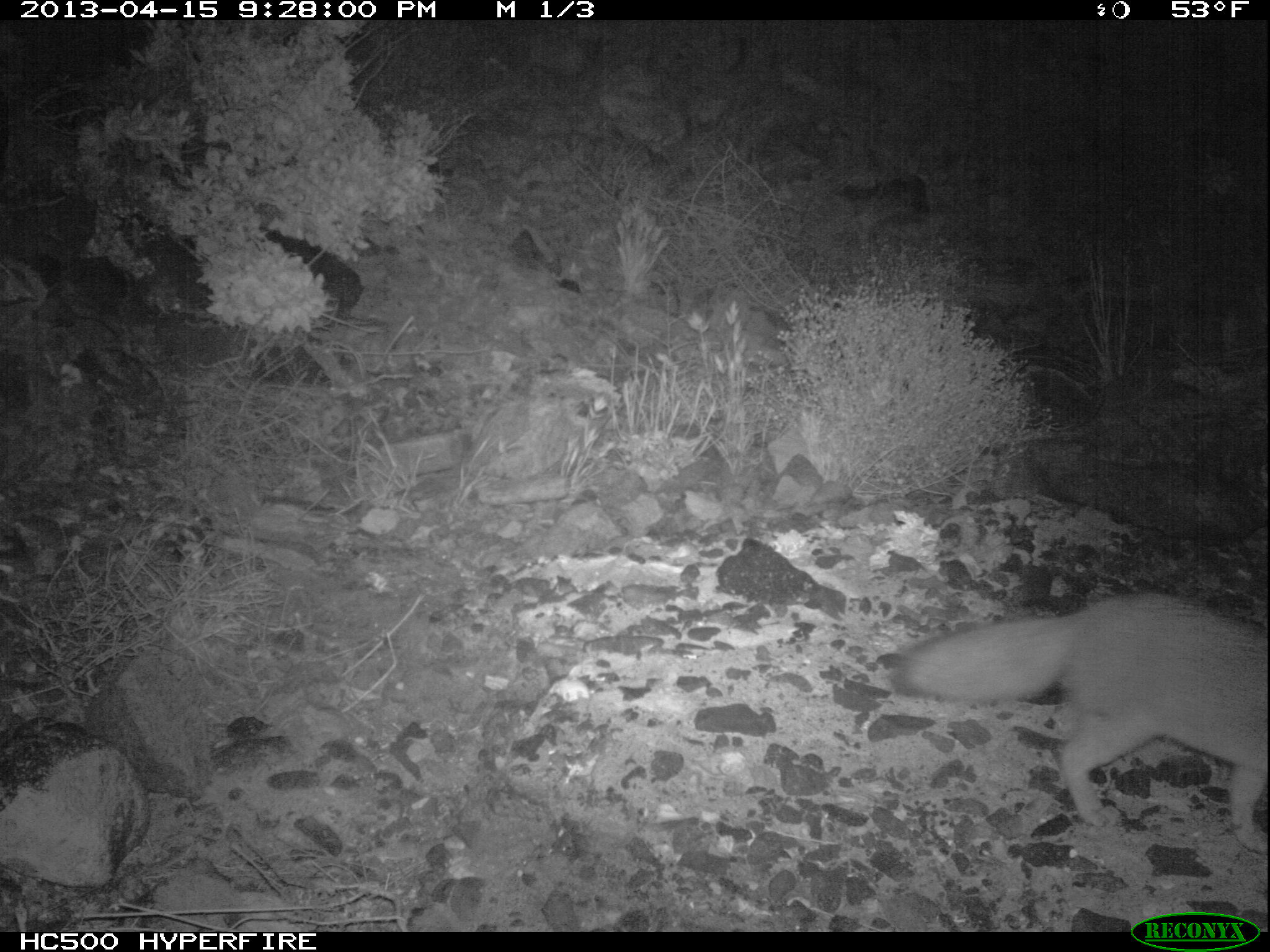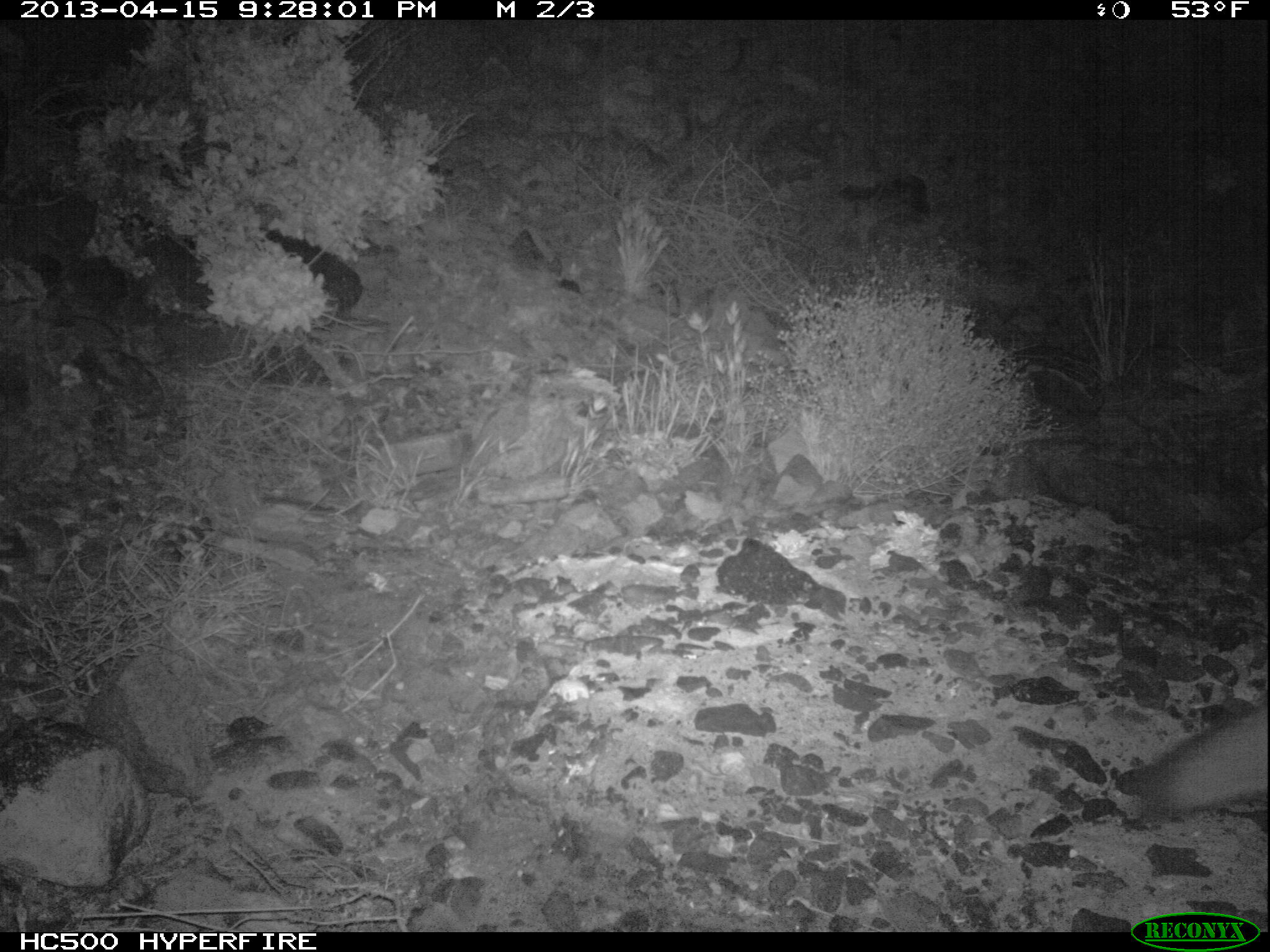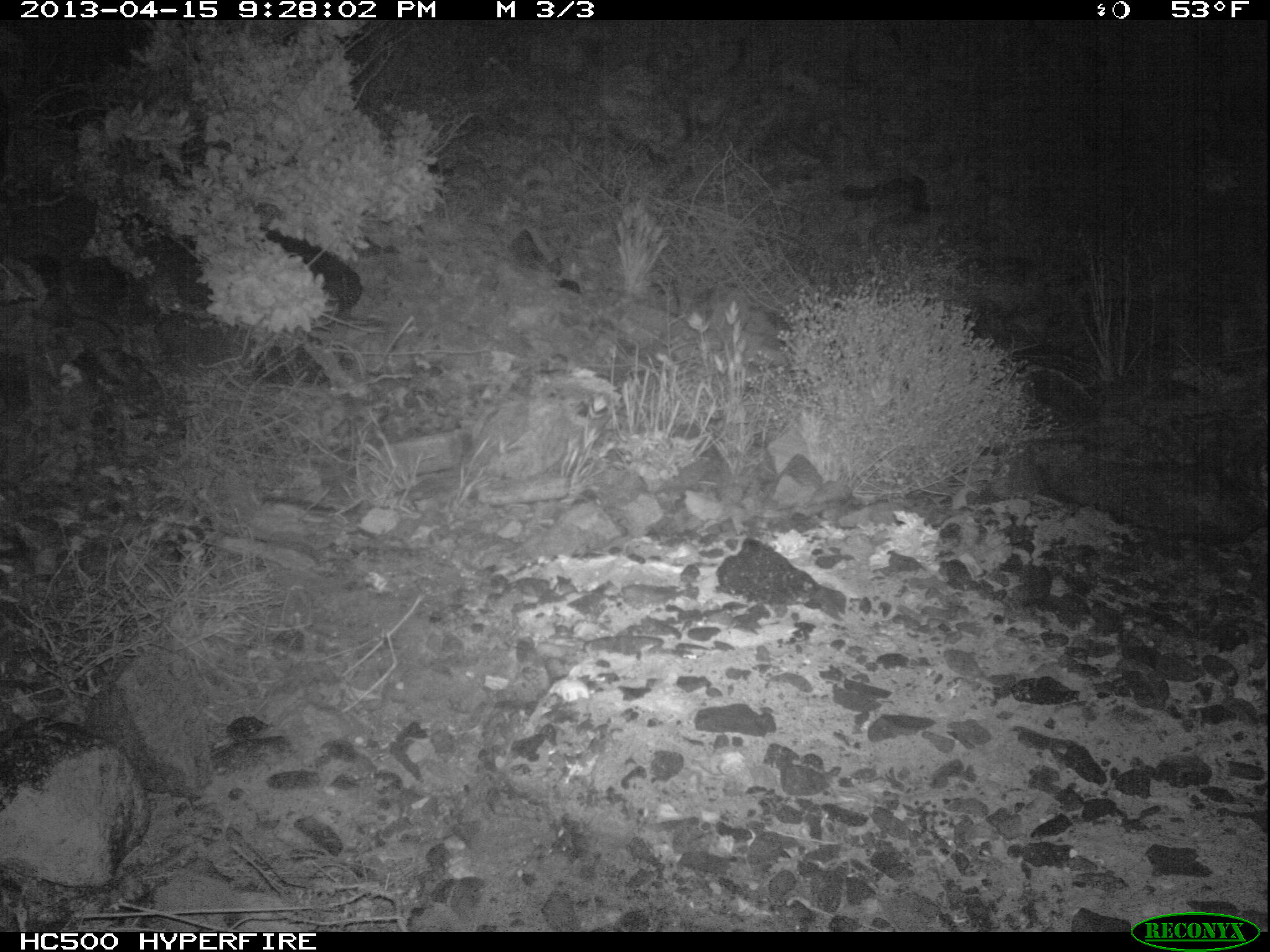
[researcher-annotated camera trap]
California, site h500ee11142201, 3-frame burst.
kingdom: Animalia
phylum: Chordata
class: Mammalia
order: Carnivora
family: Canidae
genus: Urocyon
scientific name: Urocyon littoralis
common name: island fox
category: fox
Fox (island fox) (Urocyon littoralis).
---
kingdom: Animalia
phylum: Chordata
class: Mammalia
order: Rodentia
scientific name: Rodentia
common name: rodent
Rodent (Rodentia).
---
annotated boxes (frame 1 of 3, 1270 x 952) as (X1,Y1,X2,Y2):
fox: (890,587,1269,853)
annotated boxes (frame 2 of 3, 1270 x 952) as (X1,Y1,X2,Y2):
fox: (1135,702,1269,816)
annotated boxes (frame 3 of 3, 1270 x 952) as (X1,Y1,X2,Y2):
rodent: (328,377,380,428)